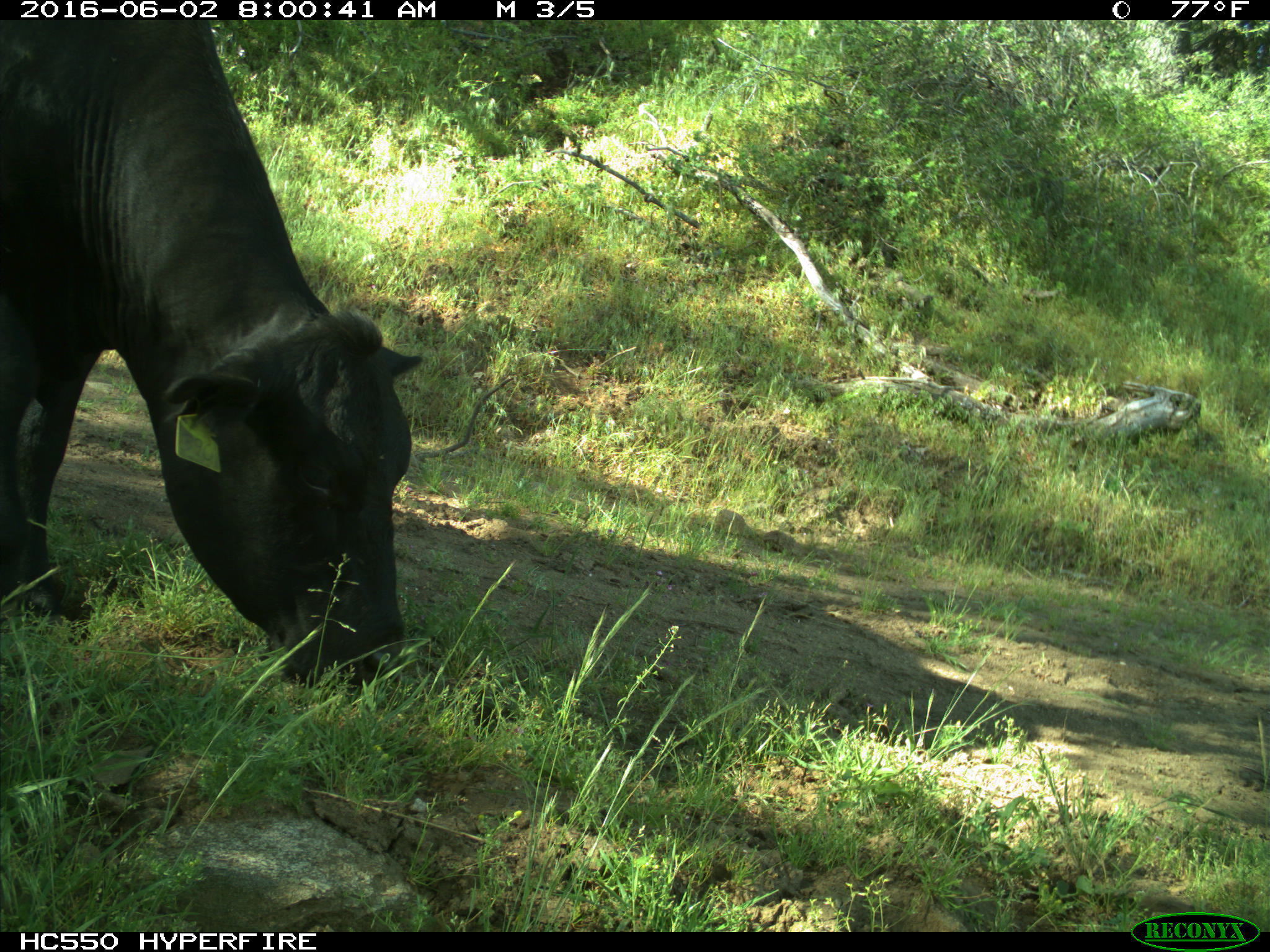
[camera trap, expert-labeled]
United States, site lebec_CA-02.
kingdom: Animalia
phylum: Chordata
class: Mammalia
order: Artiodactyla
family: Bovidae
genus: Bos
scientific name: Bos taurus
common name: domestic cow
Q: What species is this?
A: Bos taurus (domestic cow).